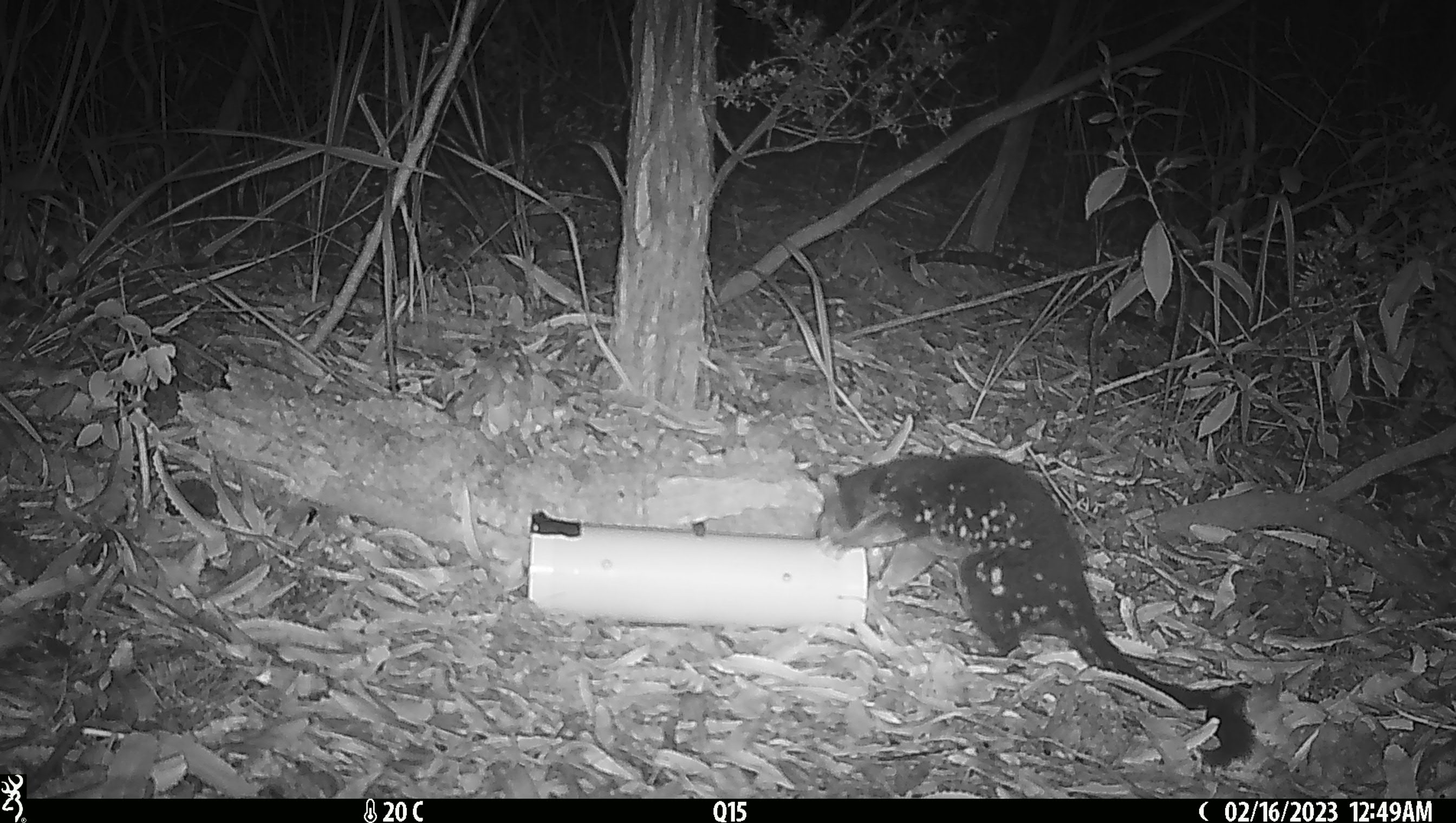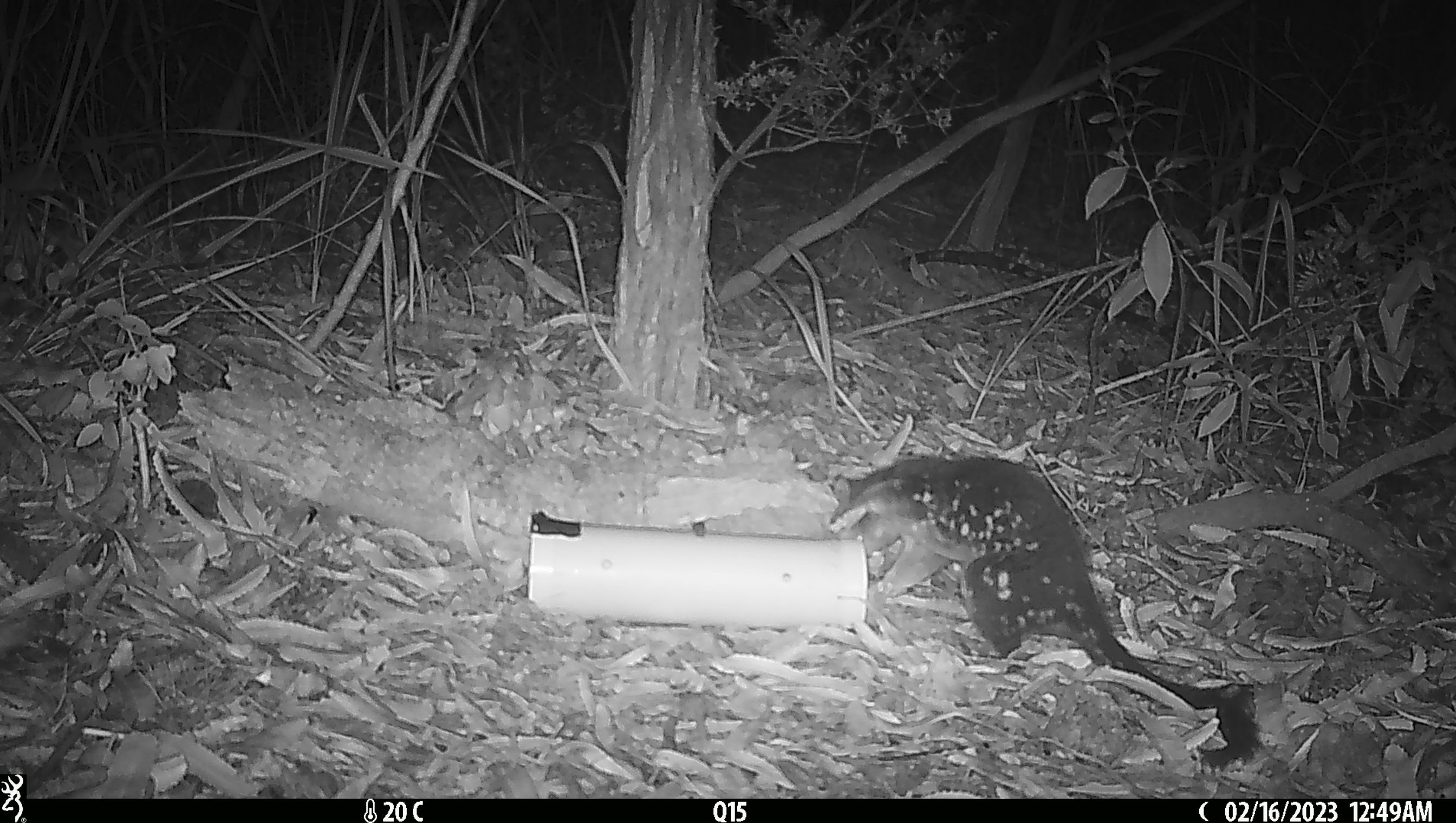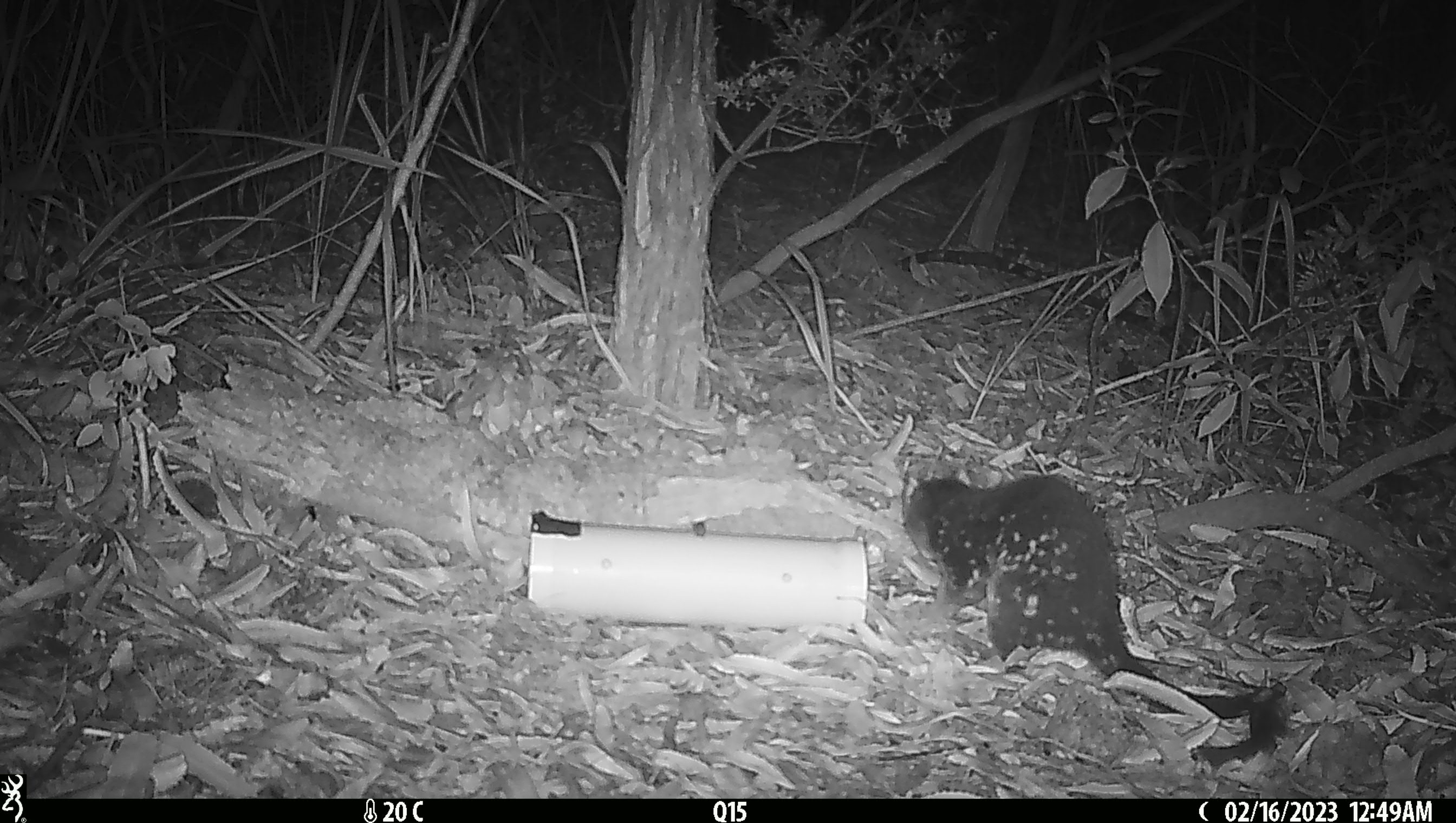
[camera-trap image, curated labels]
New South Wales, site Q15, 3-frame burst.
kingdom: Animalia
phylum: Chordata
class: Mammalia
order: Dasyuromorphia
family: Dasyuridae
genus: Dasyurus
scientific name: Dasyurus maculatus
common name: spotted-tailed quoll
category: quoll